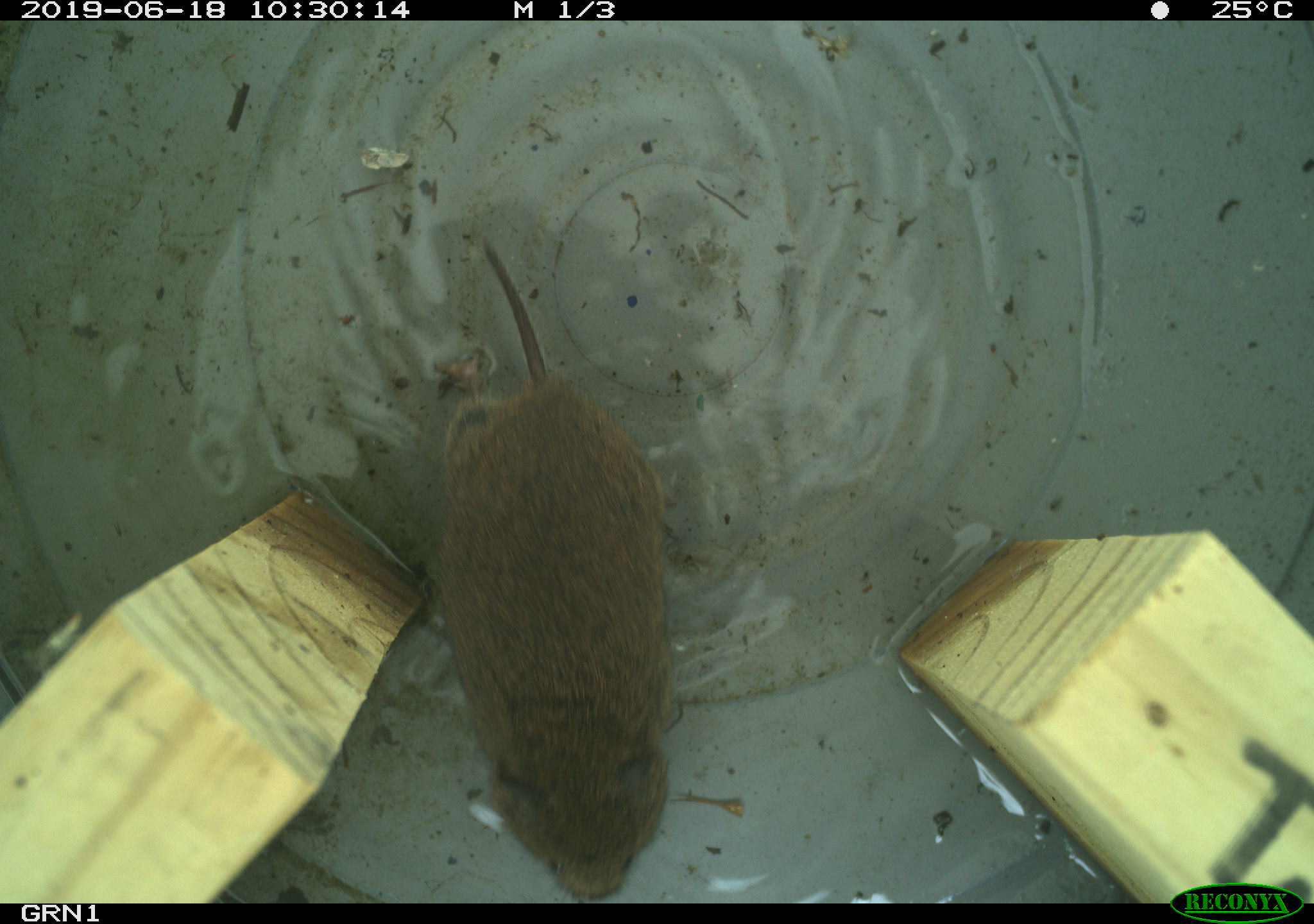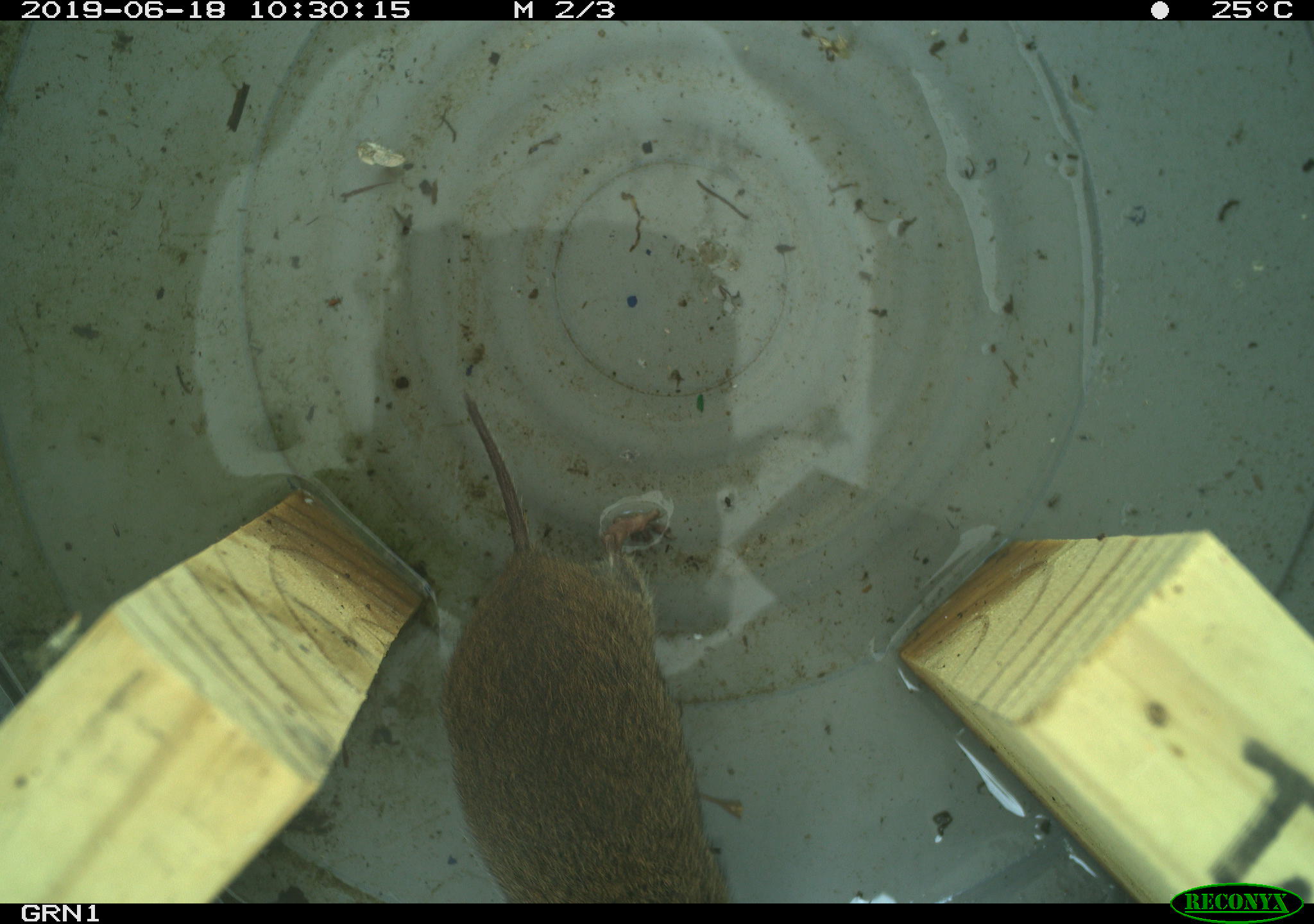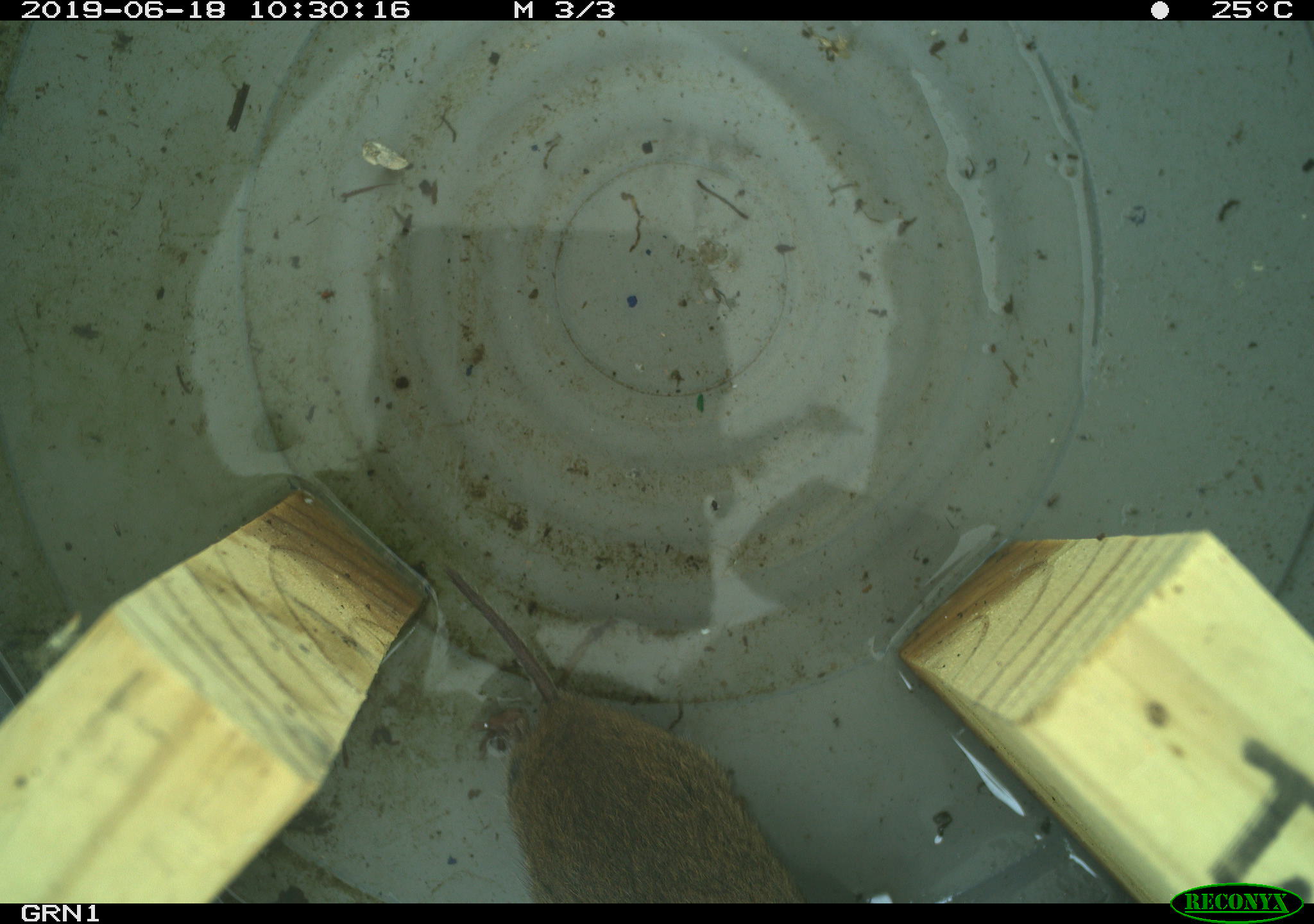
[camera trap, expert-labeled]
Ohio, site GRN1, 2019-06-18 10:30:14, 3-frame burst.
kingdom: Animalia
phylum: Chordata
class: Mammalia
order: Rodentia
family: Cricetidae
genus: Microtus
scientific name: Microtus pennsylvanicus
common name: meadow vole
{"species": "meadow vole (Microtus pennsylvanicus)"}